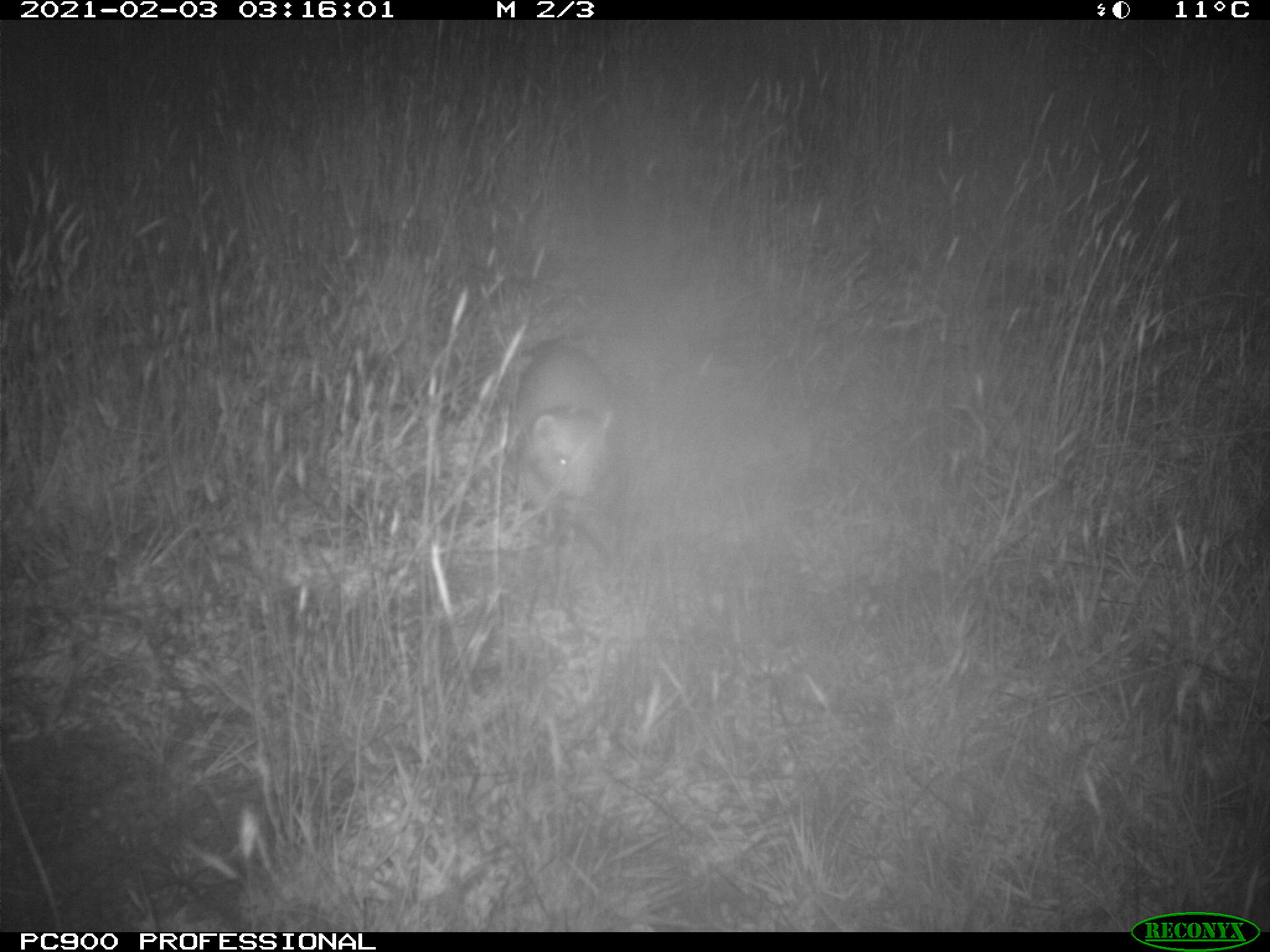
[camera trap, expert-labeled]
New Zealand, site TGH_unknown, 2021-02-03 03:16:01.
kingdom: Animalia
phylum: Chordata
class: Mammalia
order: Carnivora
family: Mustelidae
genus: Mustela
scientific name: Mustela furo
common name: ferret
Ferret (Mustela furo).